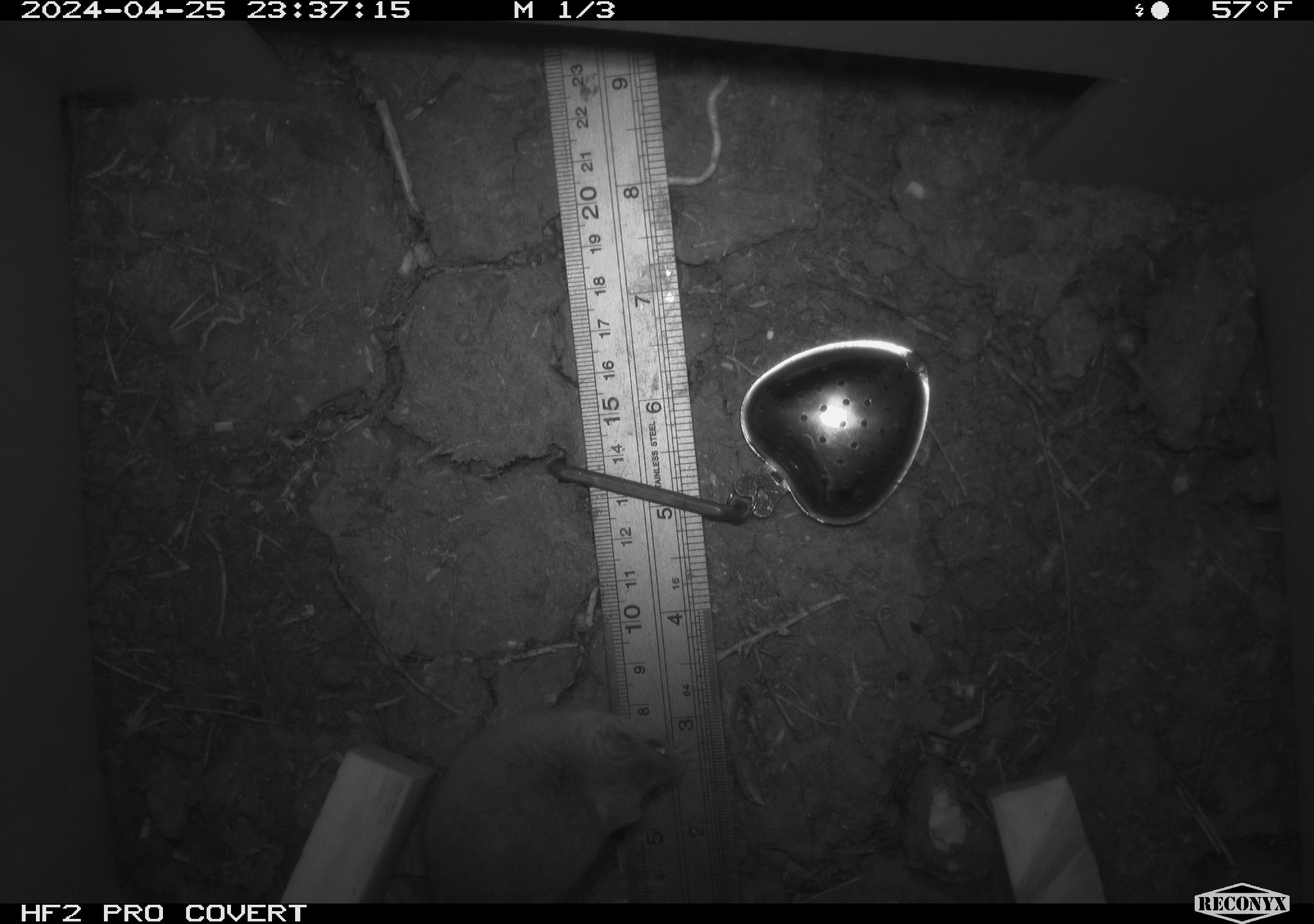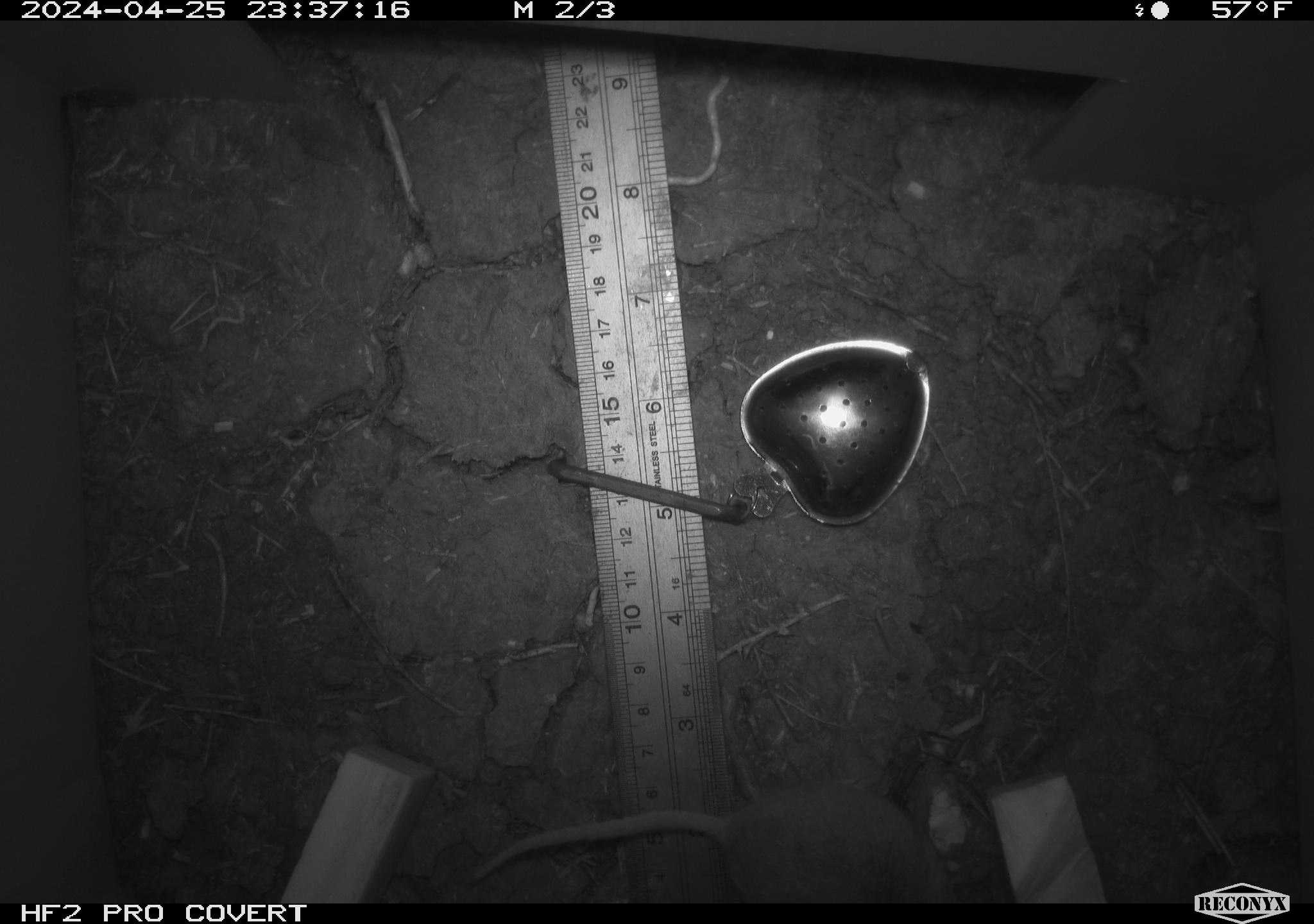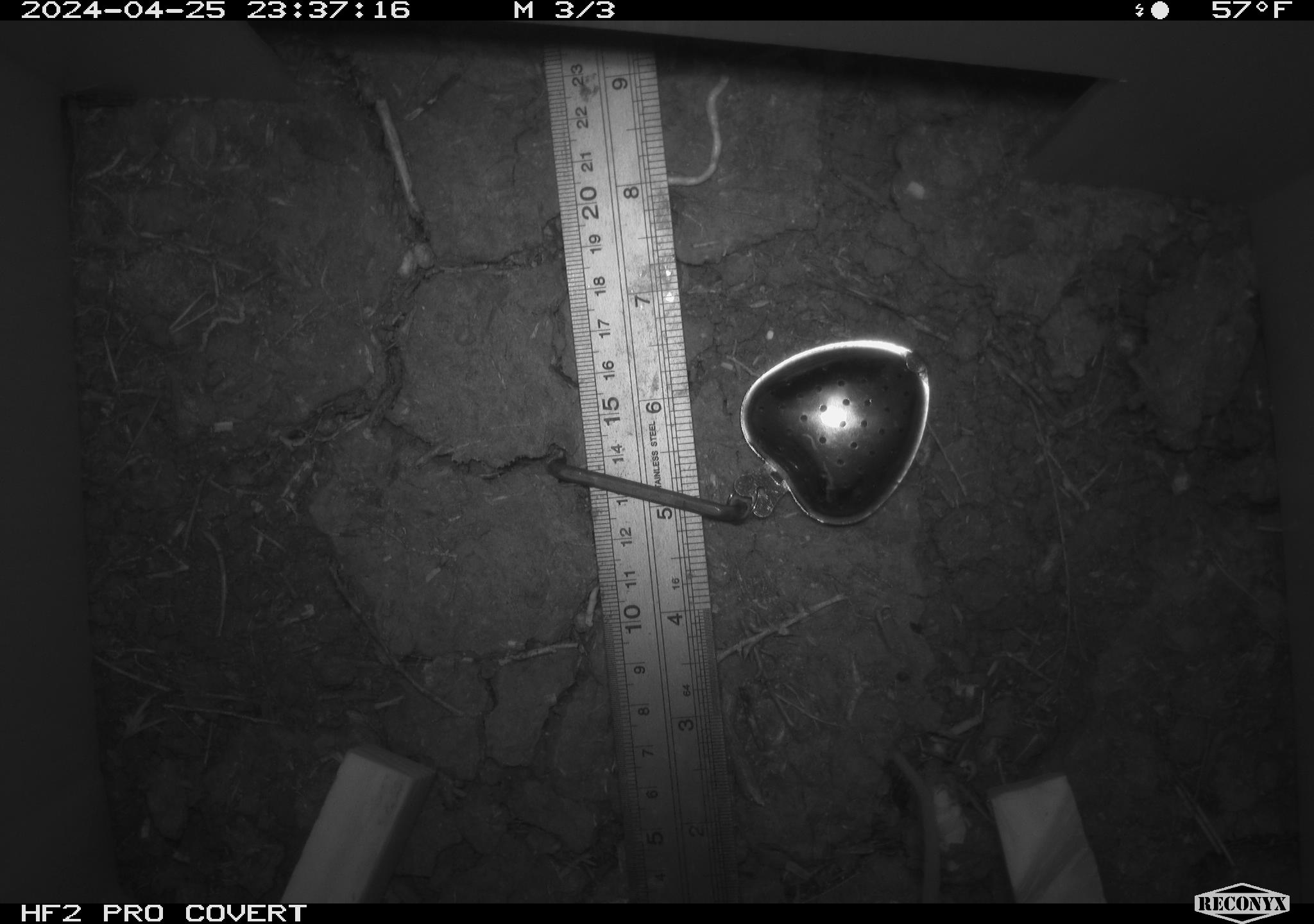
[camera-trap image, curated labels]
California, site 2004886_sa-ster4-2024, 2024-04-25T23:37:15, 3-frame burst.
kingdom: Animalia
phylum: Chordata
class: Mammalia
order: Rodentia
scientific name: Rodentia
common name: mouse species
Mouse species (Rodentia).